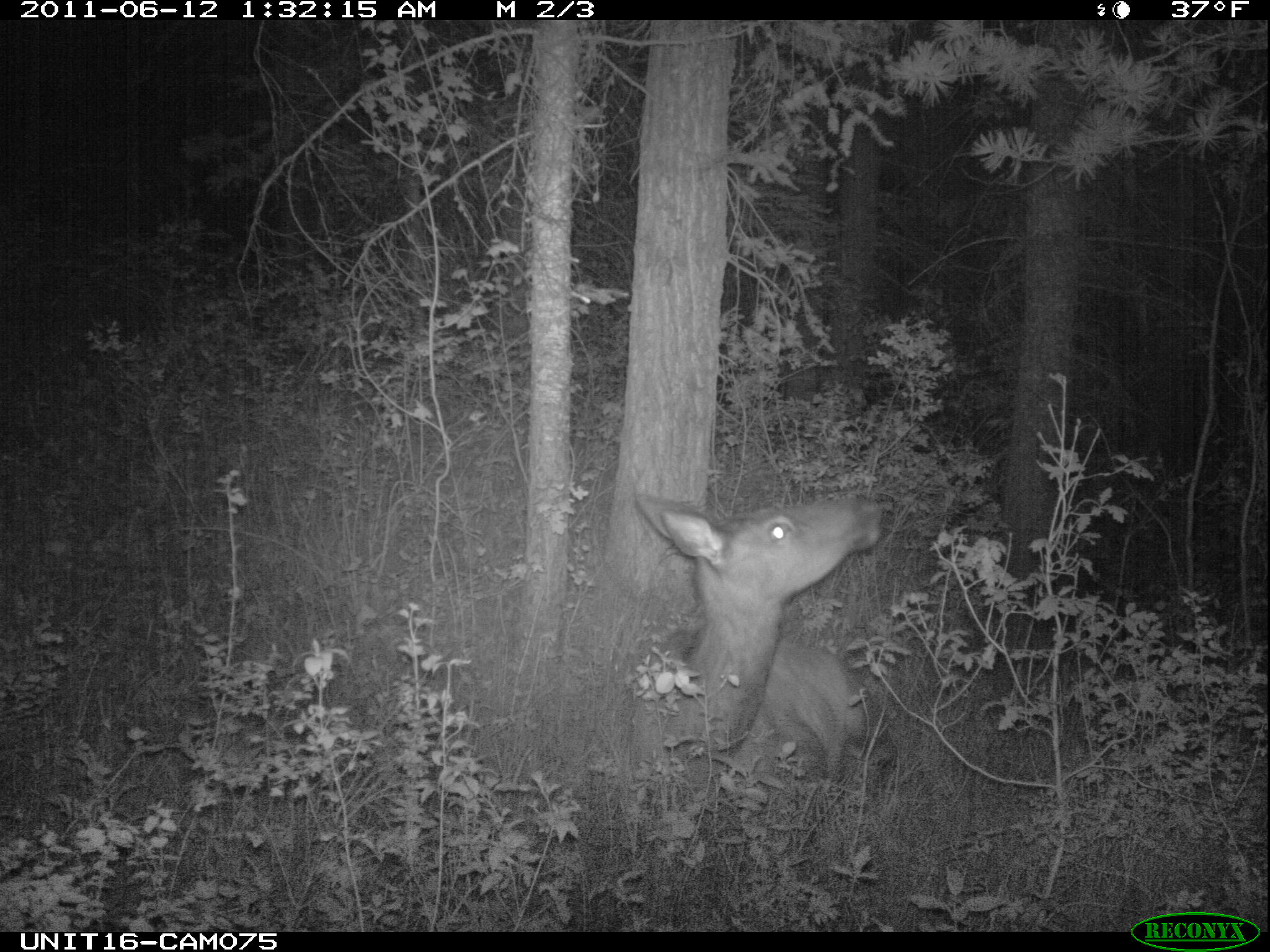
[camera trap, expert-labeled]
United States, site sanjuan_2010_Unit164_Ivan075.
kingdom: Animalia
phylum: Chordata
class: Mammalia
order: Artiodactyla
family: Cervidae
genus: Cervus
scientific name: Cervus elaphus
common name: red deer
Cervus elaphus (red deer).